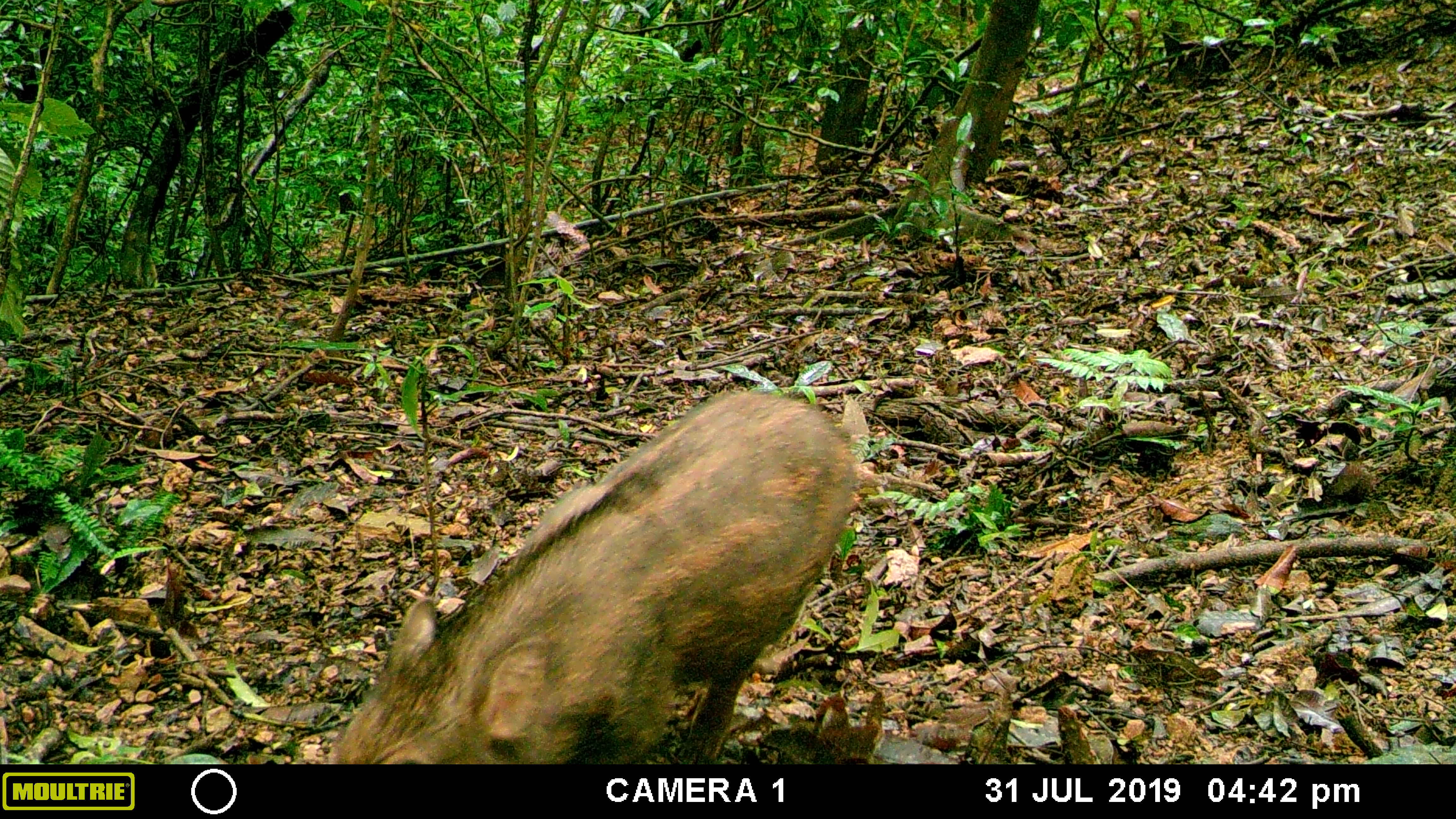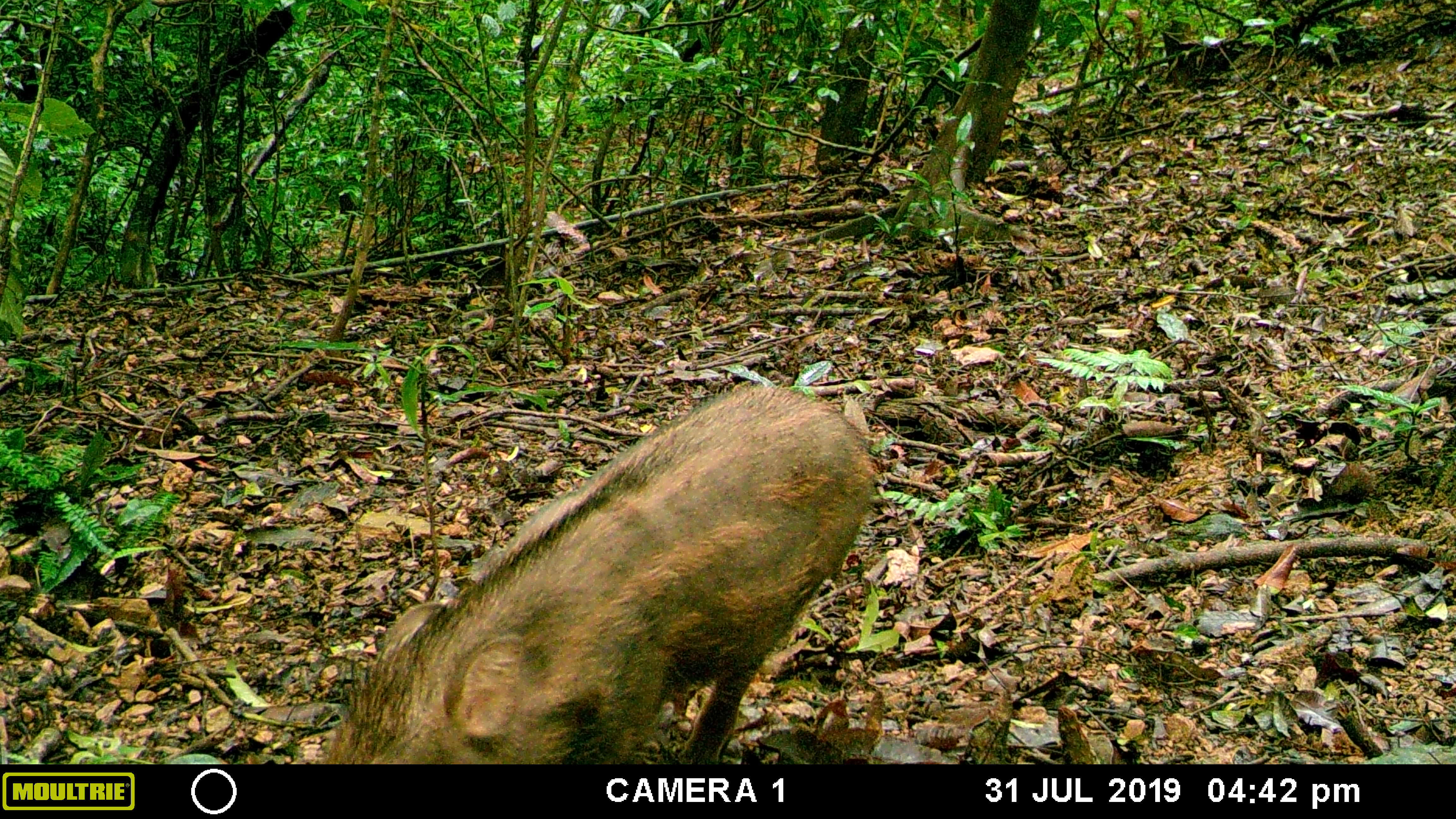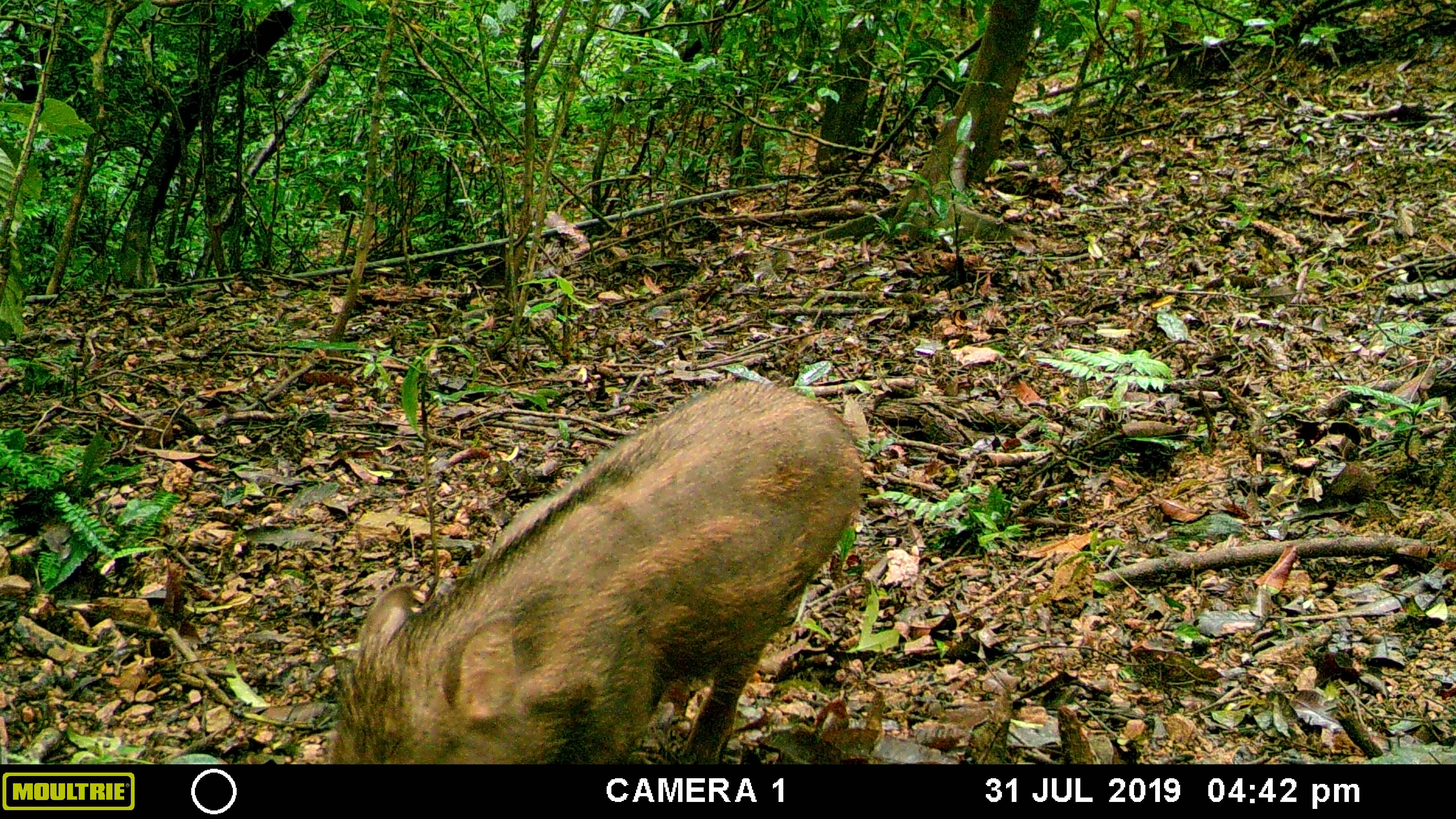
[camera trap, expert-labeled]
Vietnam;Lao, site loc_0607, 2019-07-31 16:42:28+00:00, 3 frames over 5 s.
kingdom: Animalia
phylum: Chordata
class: Mammalia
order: Artiodactyla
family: Suidae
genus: Sus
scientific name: Sus scrofa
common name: eurasian wild pig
Eurasian wild pig (Sus scrofa). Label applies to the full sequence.